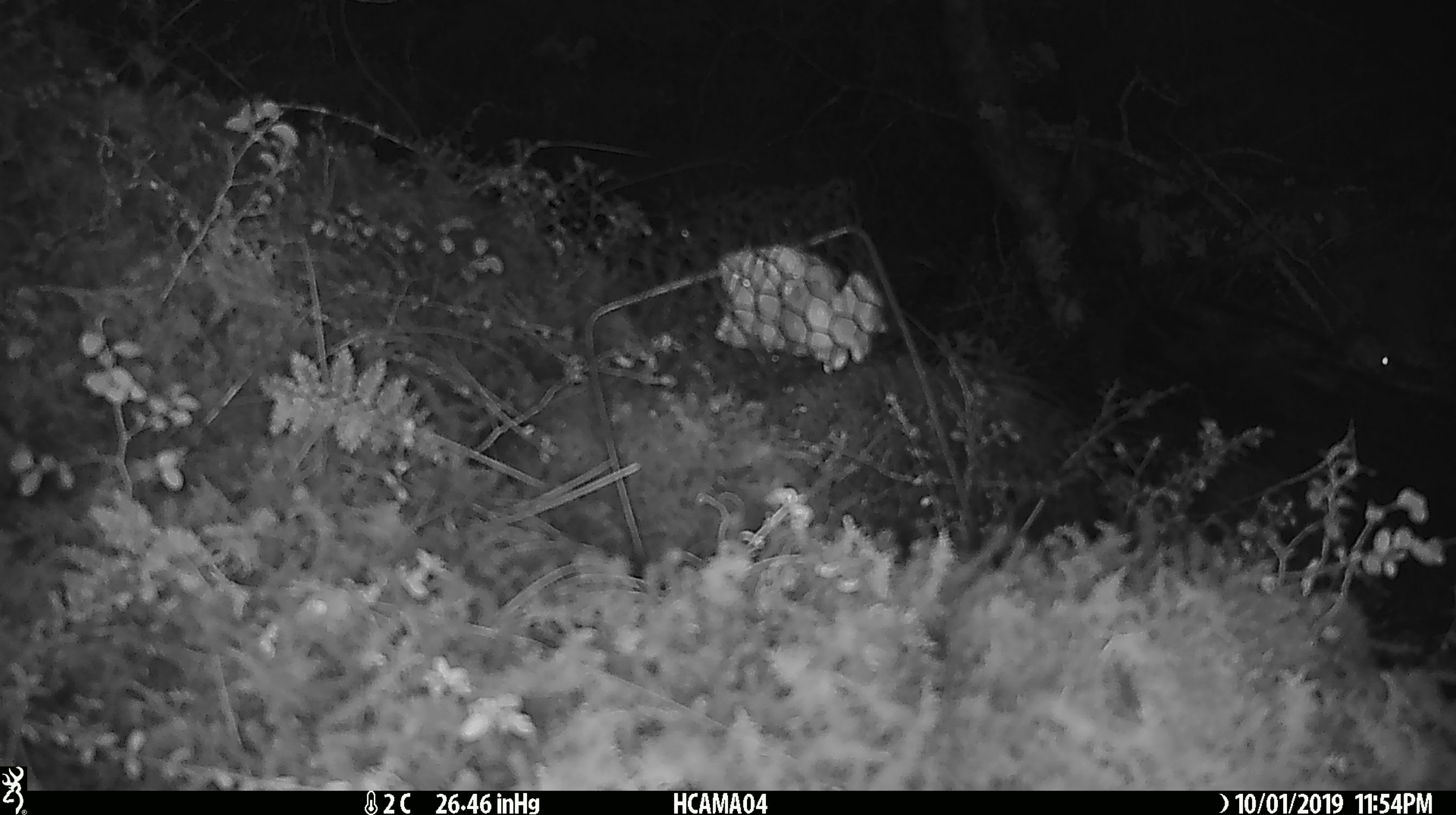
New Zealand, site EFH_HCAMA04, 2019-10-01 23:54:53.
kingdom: Animalia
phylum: Chordata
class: Mammalia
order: Rodentia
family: Muridae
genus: Mus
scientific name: Mus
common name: mouse